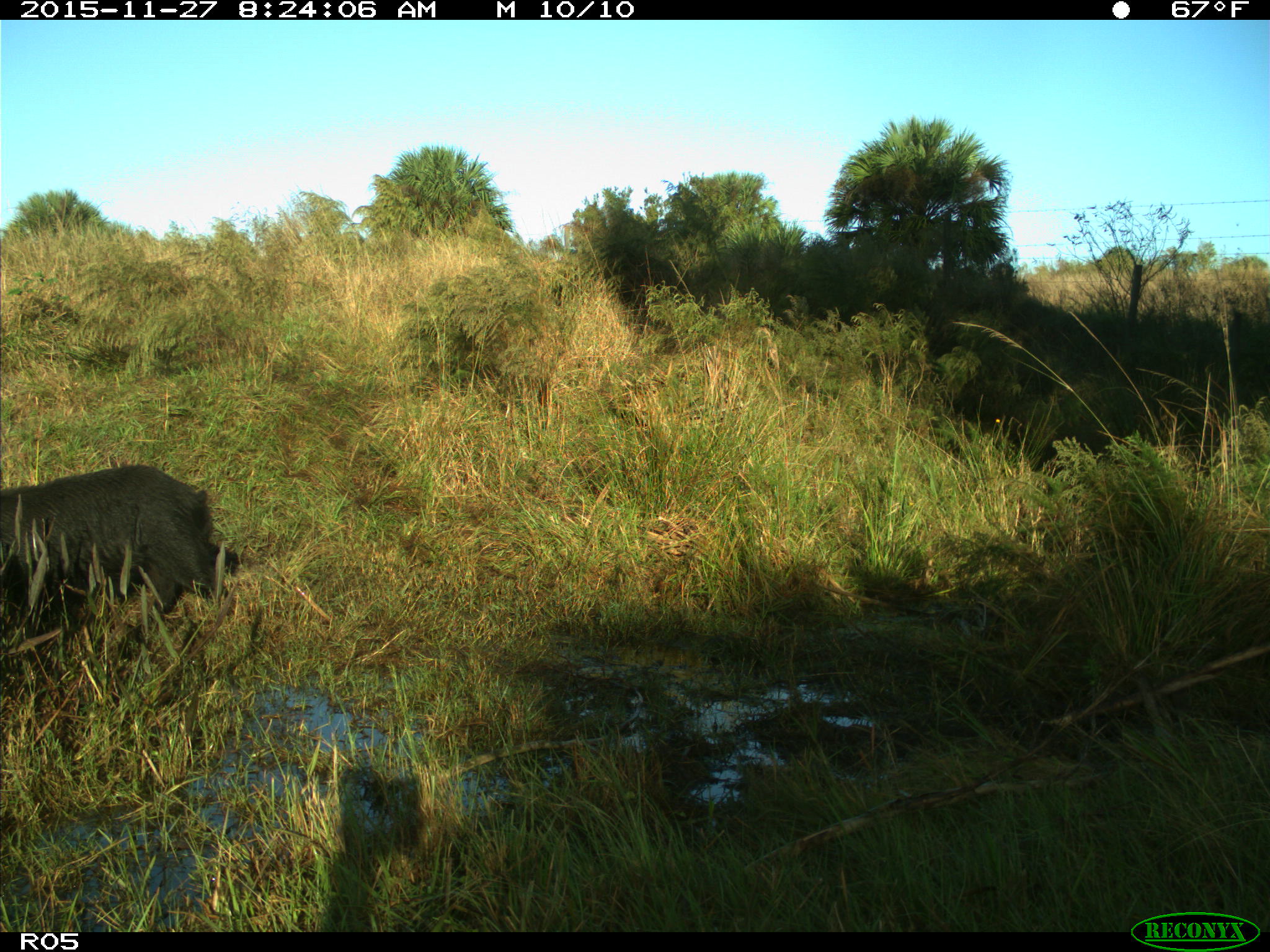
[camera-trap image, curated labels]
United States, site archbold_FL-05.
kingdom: Animalia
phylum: Chordata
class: Mammalia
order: Artiodactyla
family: Suidae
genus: Sus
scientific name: Sus scrofa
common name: wild boar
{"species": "Sus scrofa (wild boar)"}